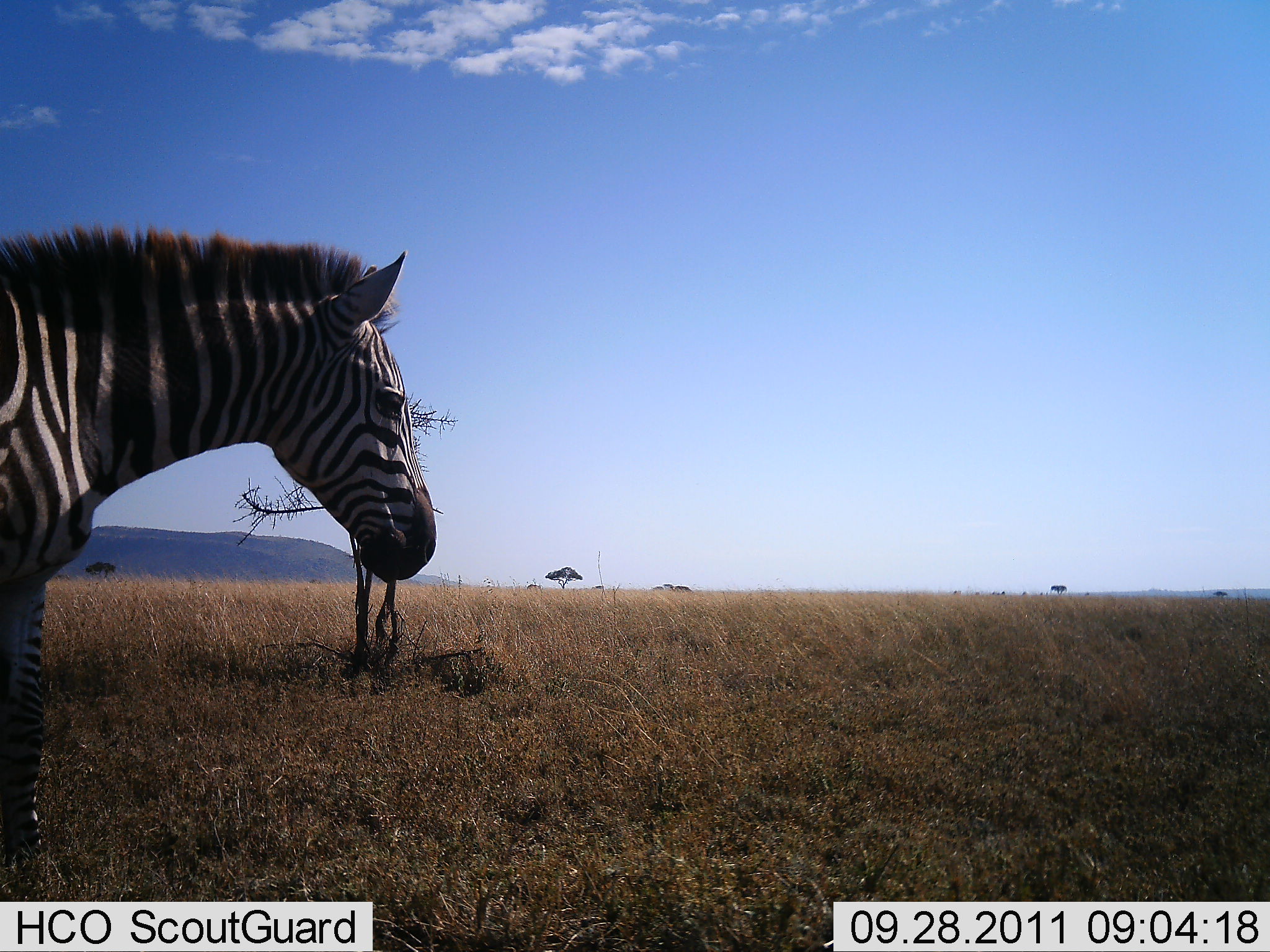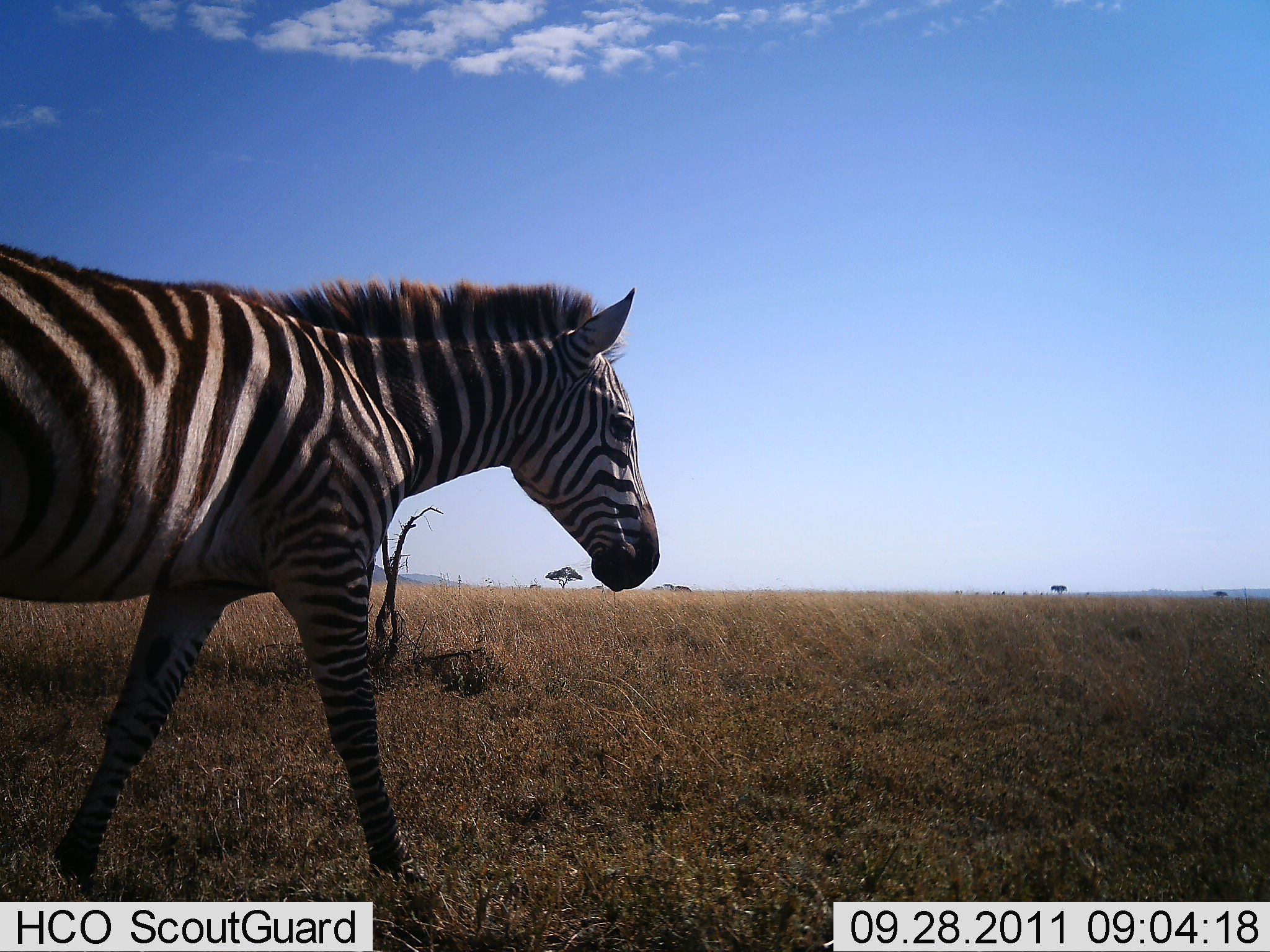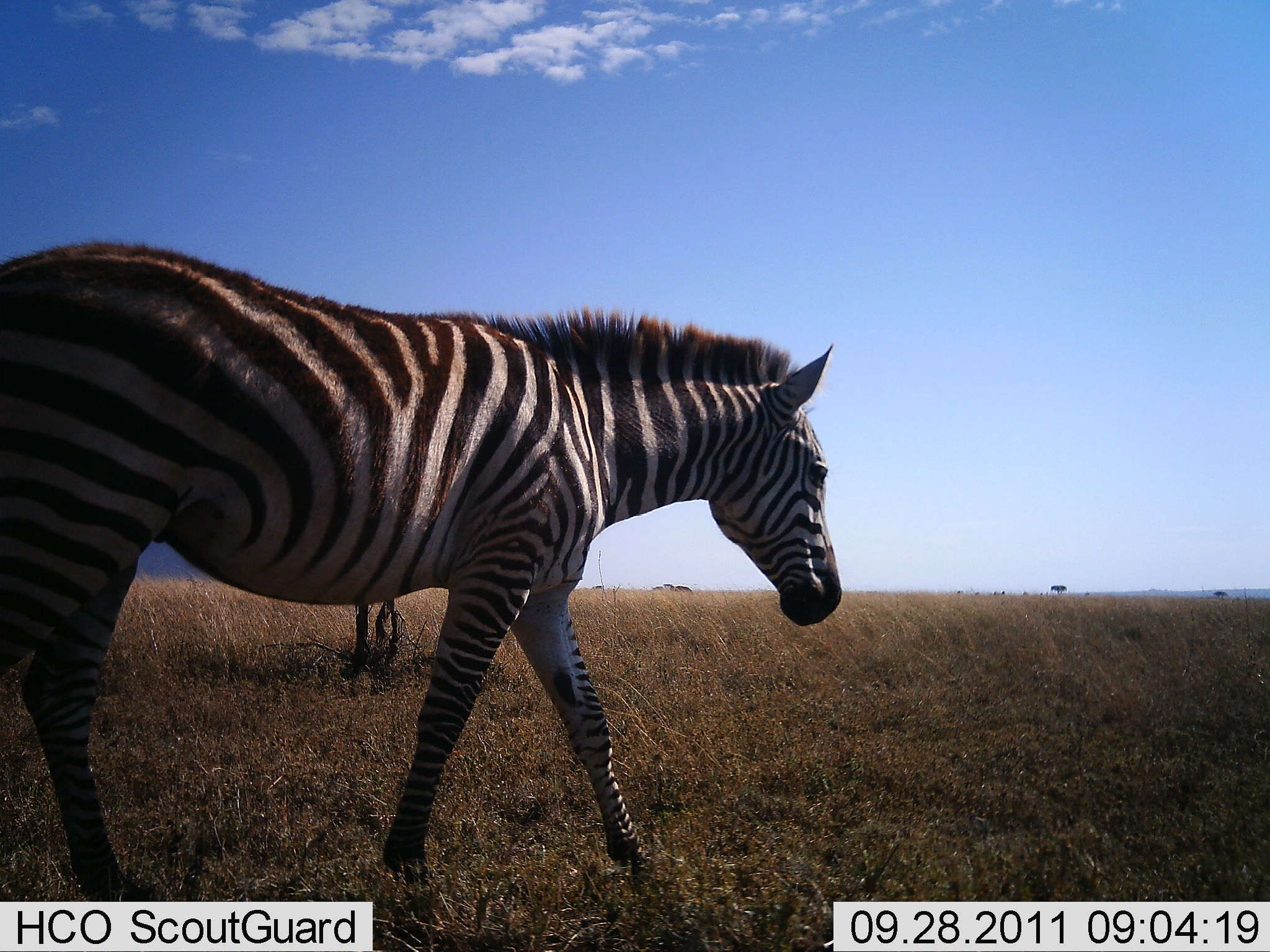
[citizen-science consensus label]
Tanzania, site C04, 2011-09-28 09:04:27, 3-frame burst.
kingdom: Animalia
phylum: Chordata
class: Mammalia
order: Perissodactyla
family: Equidae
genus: Equus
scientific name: Equus quagga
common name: plains zebra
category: zebra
Zebra (plains zebra) (Equus quagga), count 1. Behavior (volunteer vote fractions): standing 8%, resting 0%, moving 92%, interacting 0%. Young present (vote fraction): 0%. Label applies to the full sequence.